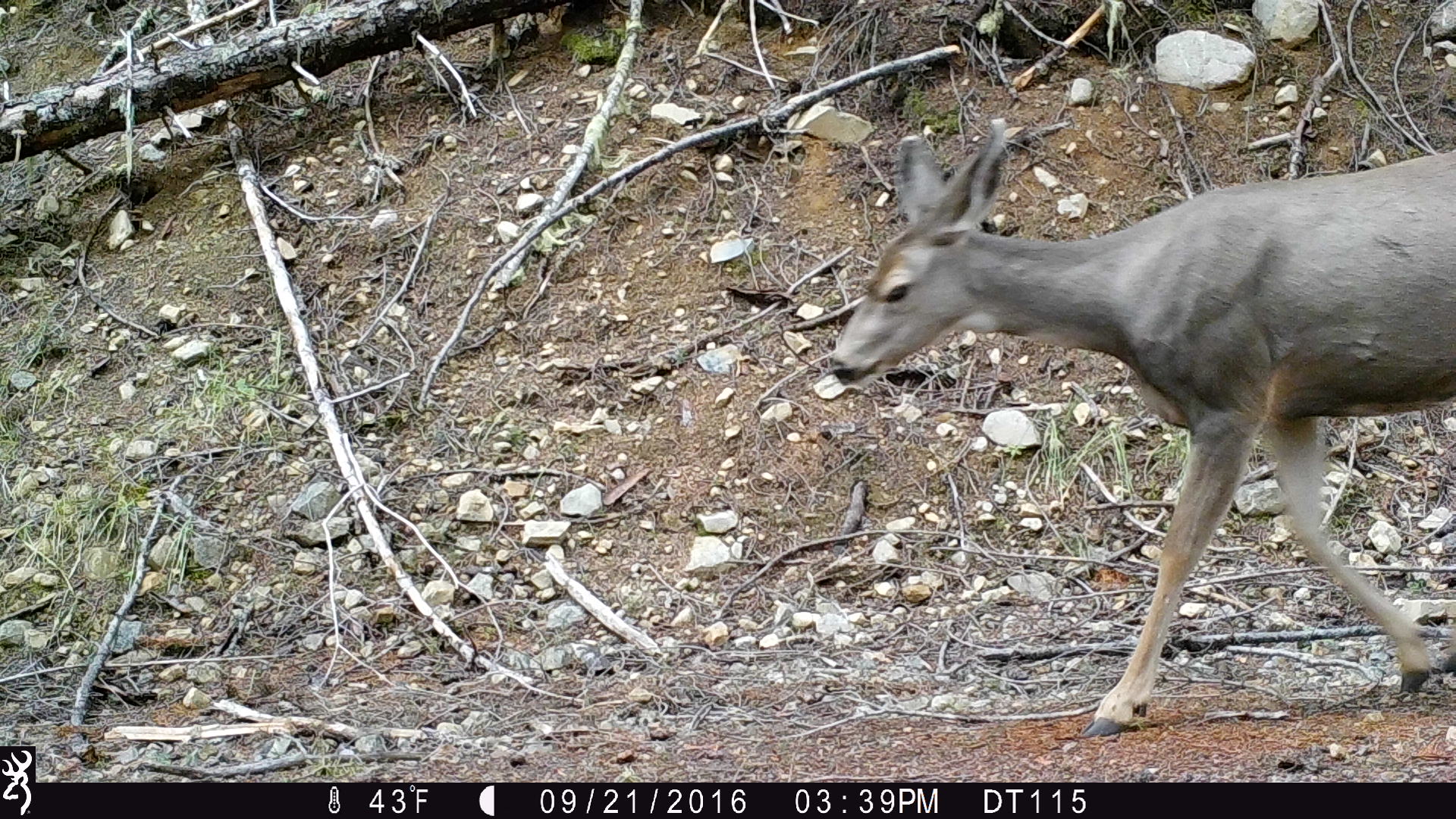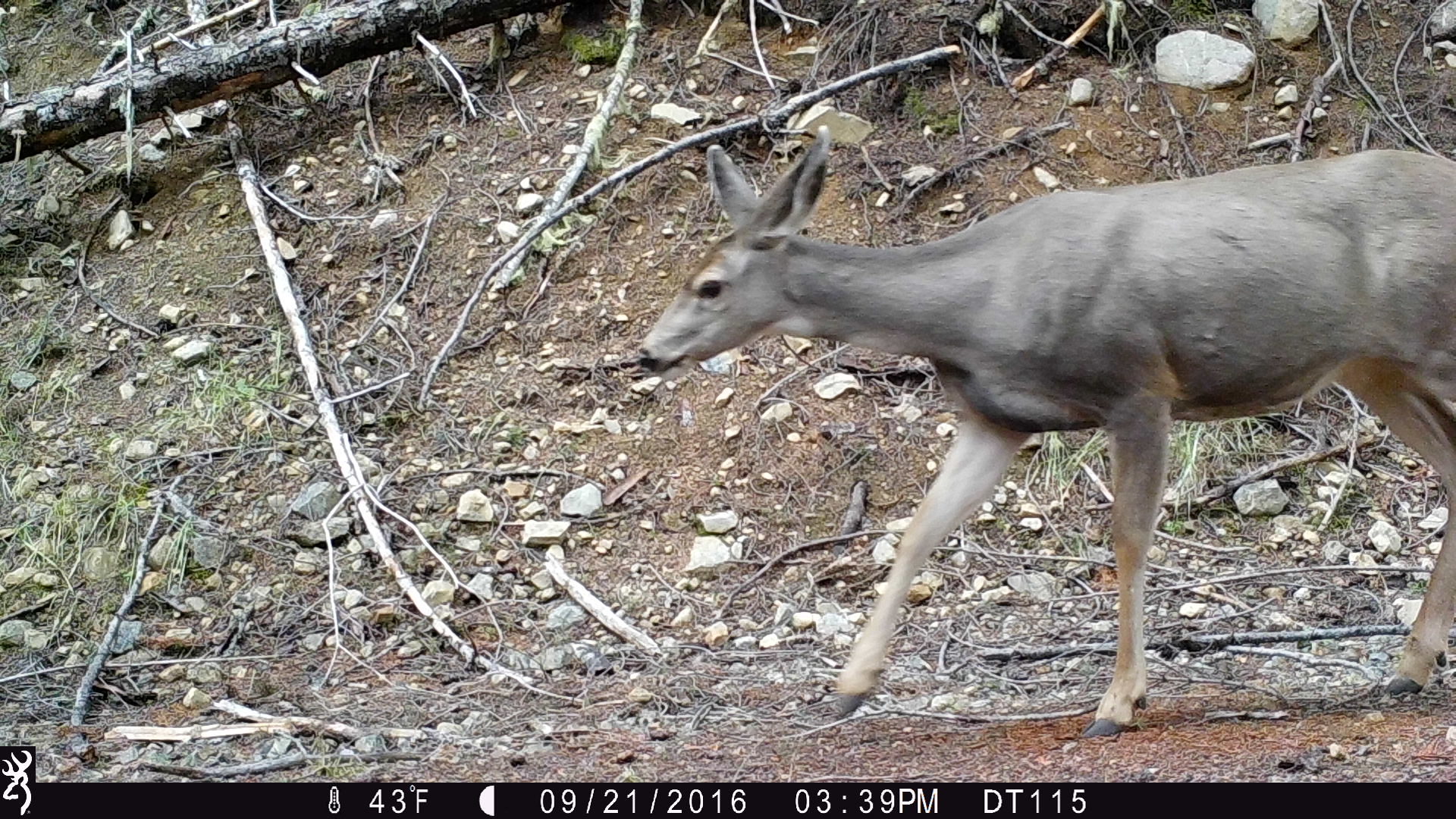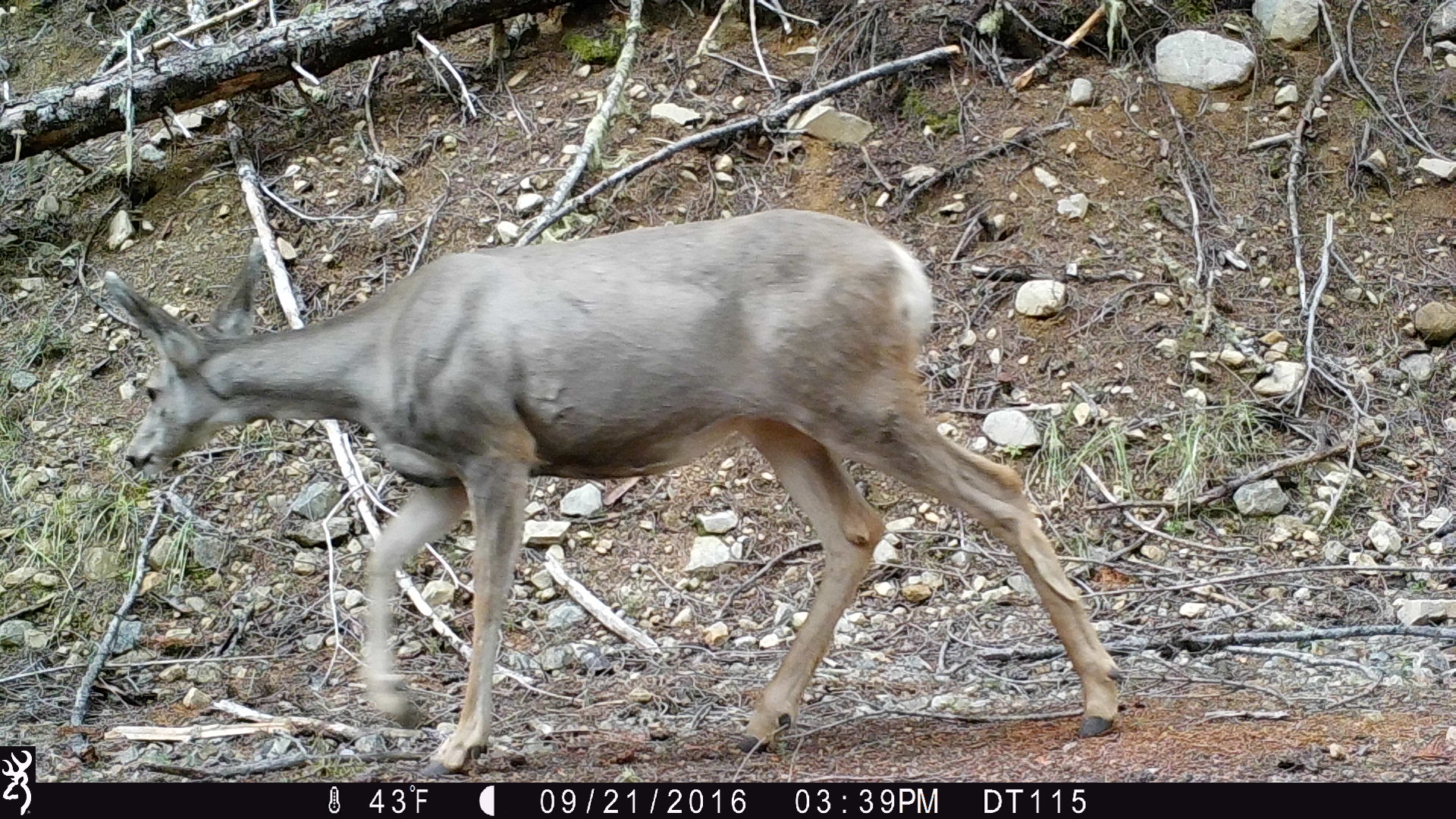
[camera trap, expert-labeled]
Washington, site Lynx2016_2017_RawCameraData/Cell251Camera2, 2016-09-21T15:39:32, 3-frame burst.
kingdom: Animalia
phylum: Chordata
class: Mammalia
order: Artiodactyla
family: Cervidae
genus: Odocoileus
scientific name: Odocoileus hemionus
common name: mule deer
Odocoileus hemionus (mule deer). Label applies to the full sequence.